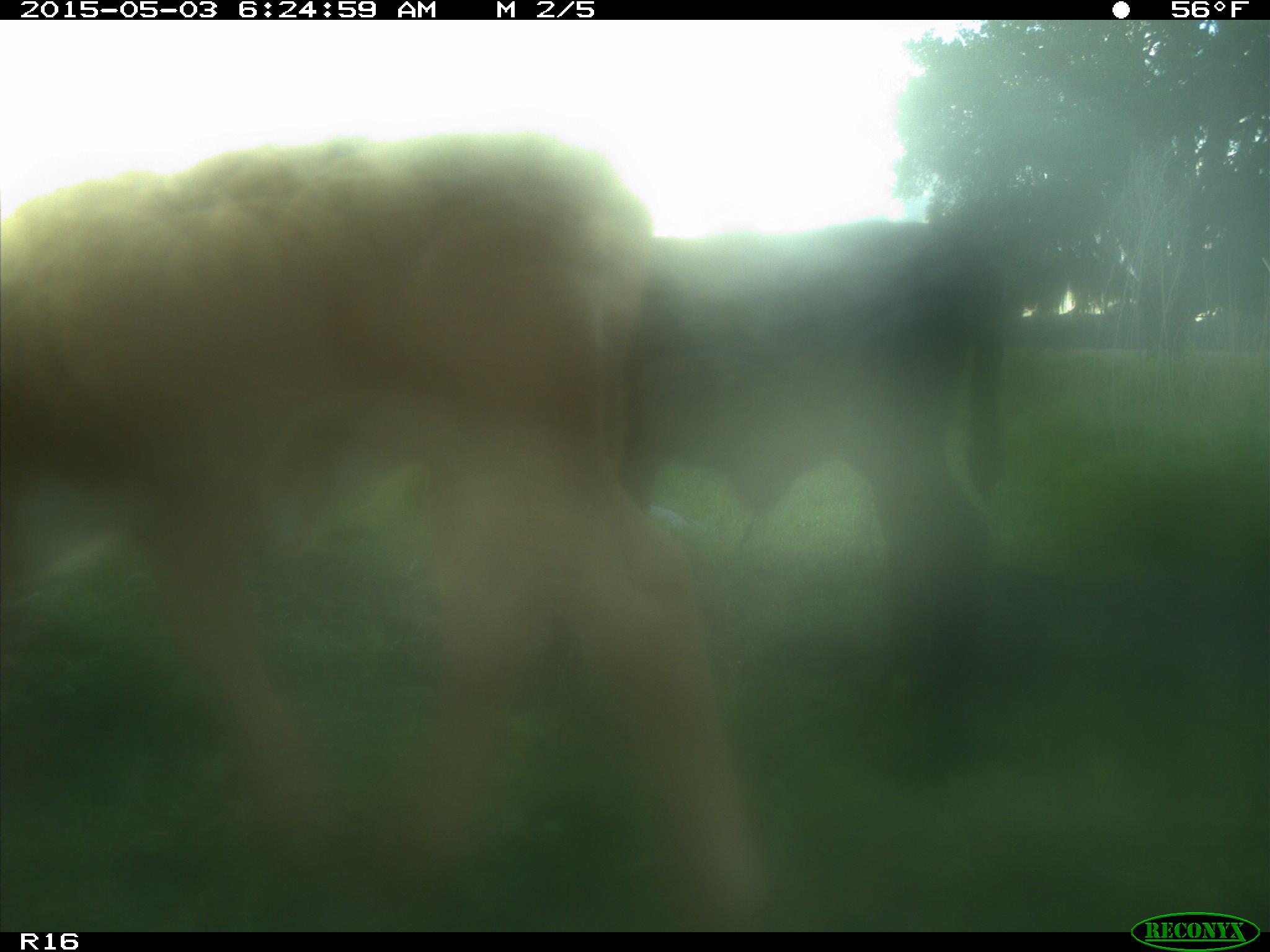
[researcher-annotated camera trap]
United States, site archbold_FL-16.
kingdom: Animalia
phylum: Chordata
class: Mammalia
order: Artiodactyla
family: Bovidae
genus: Bos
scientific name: Bos taurus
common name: domestic cow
Bos taurus (domestic cow).